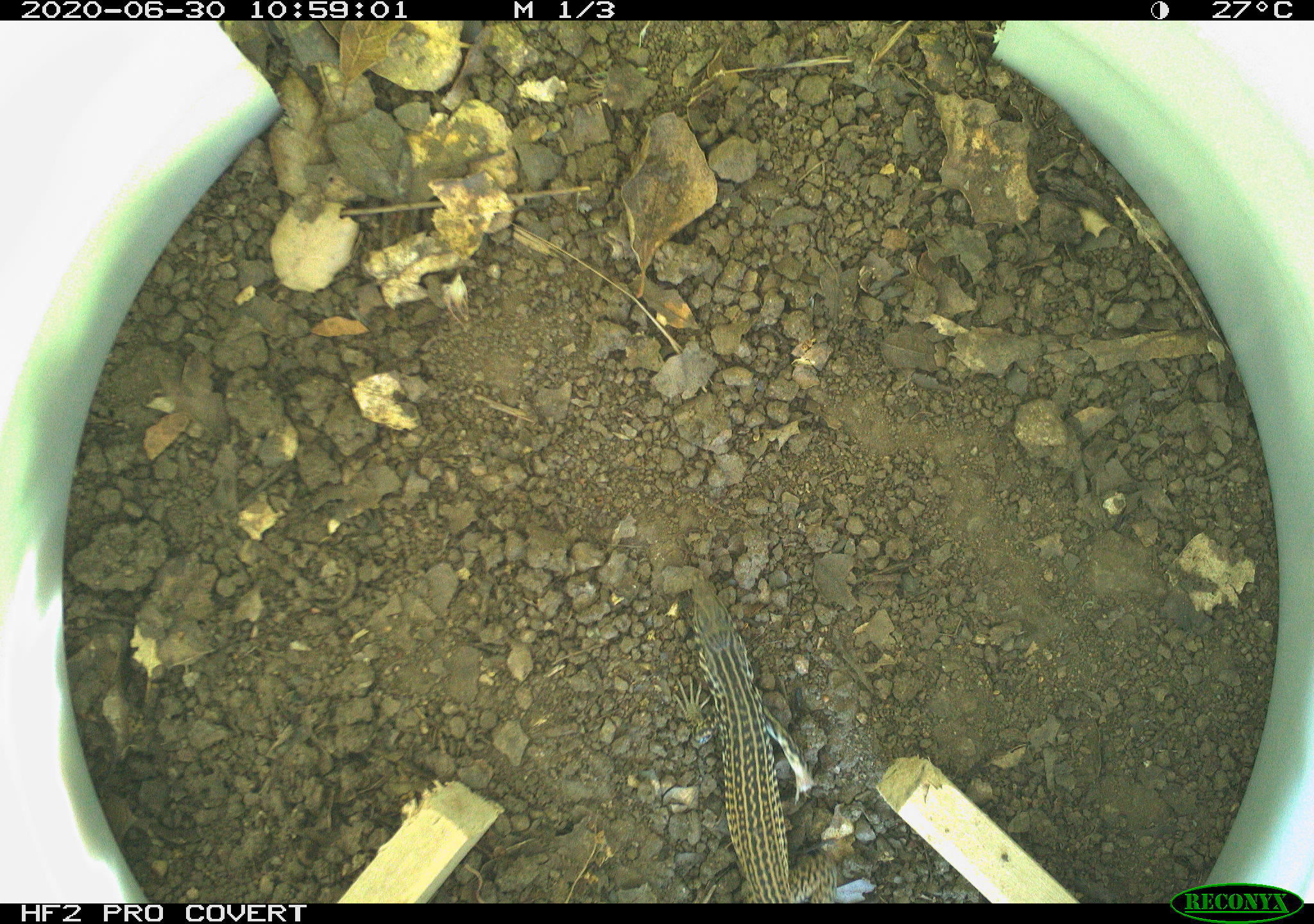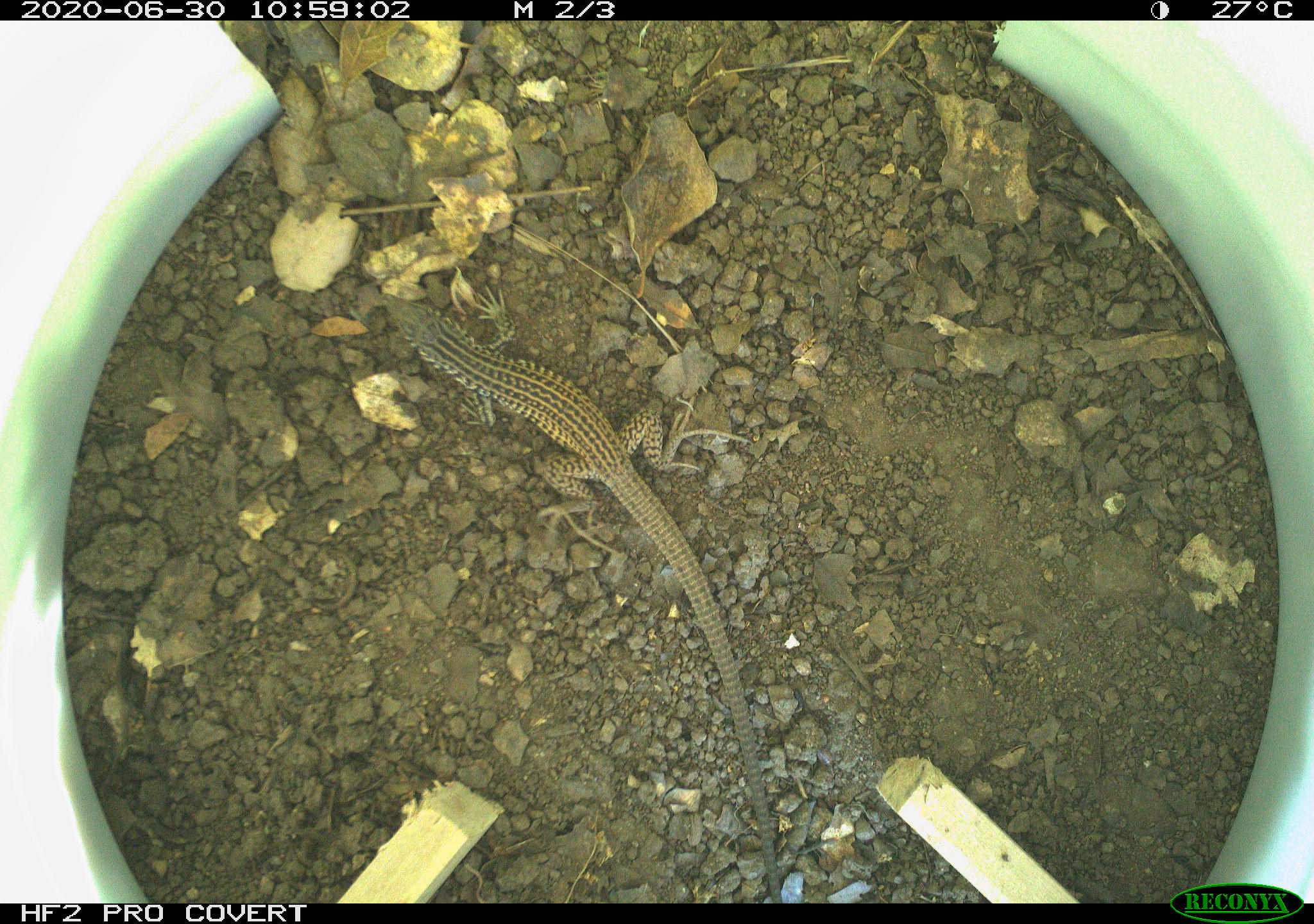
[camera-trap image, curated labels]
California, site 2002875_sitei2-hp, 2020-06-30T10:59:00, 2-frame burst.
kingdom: Animalia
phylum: Chordata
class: Reptilia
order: Squamata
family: Teiidae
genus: Aspidoscelis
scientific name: Aspidoscelis tigris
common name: western whiptail